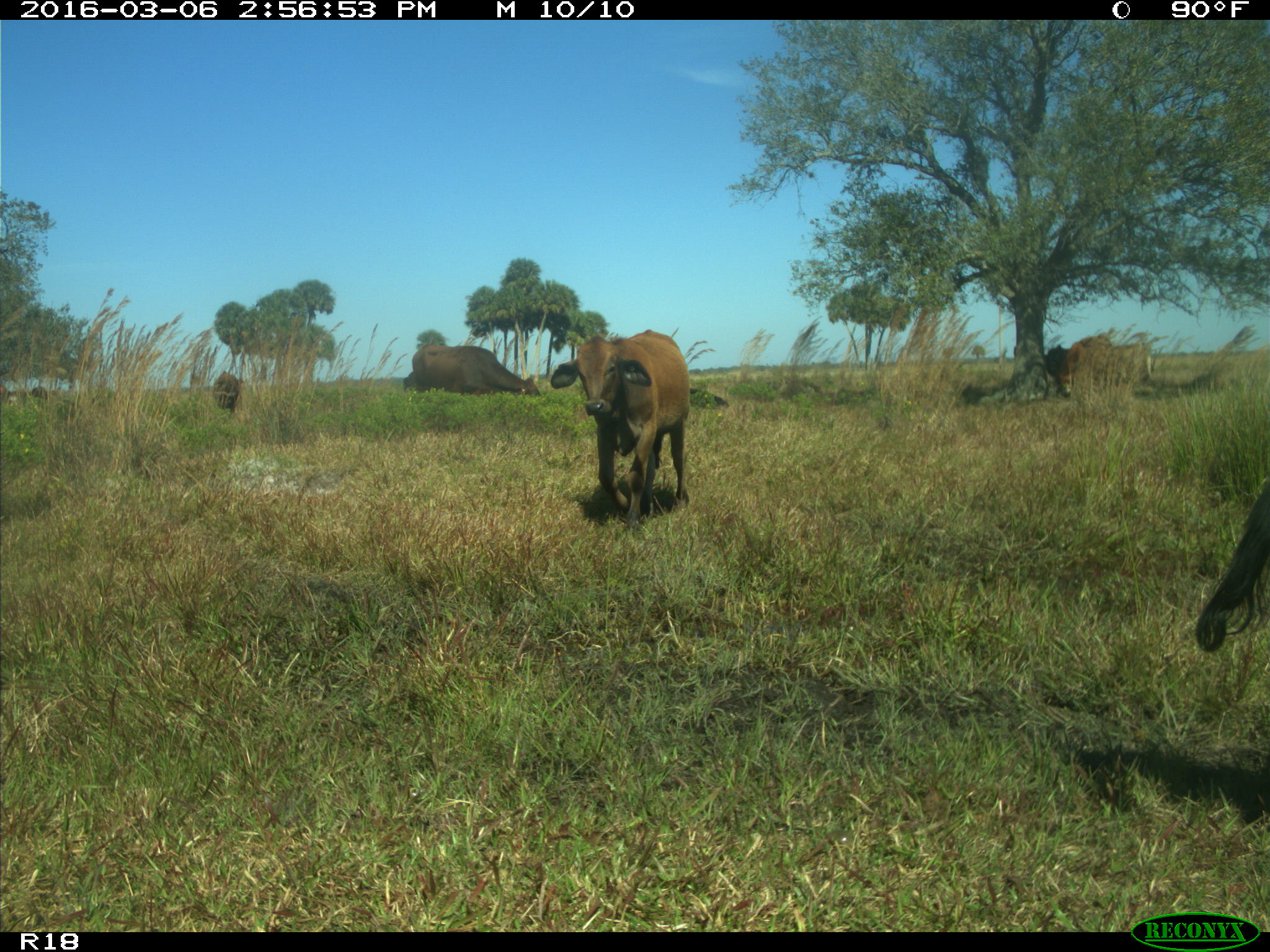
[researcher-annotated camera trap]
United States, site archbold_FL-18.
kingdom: Animalia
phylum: Chordata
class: Mammalia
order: Artiodactyla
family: Bovidae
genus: Bos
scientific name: Bos taurus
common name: domestic cow